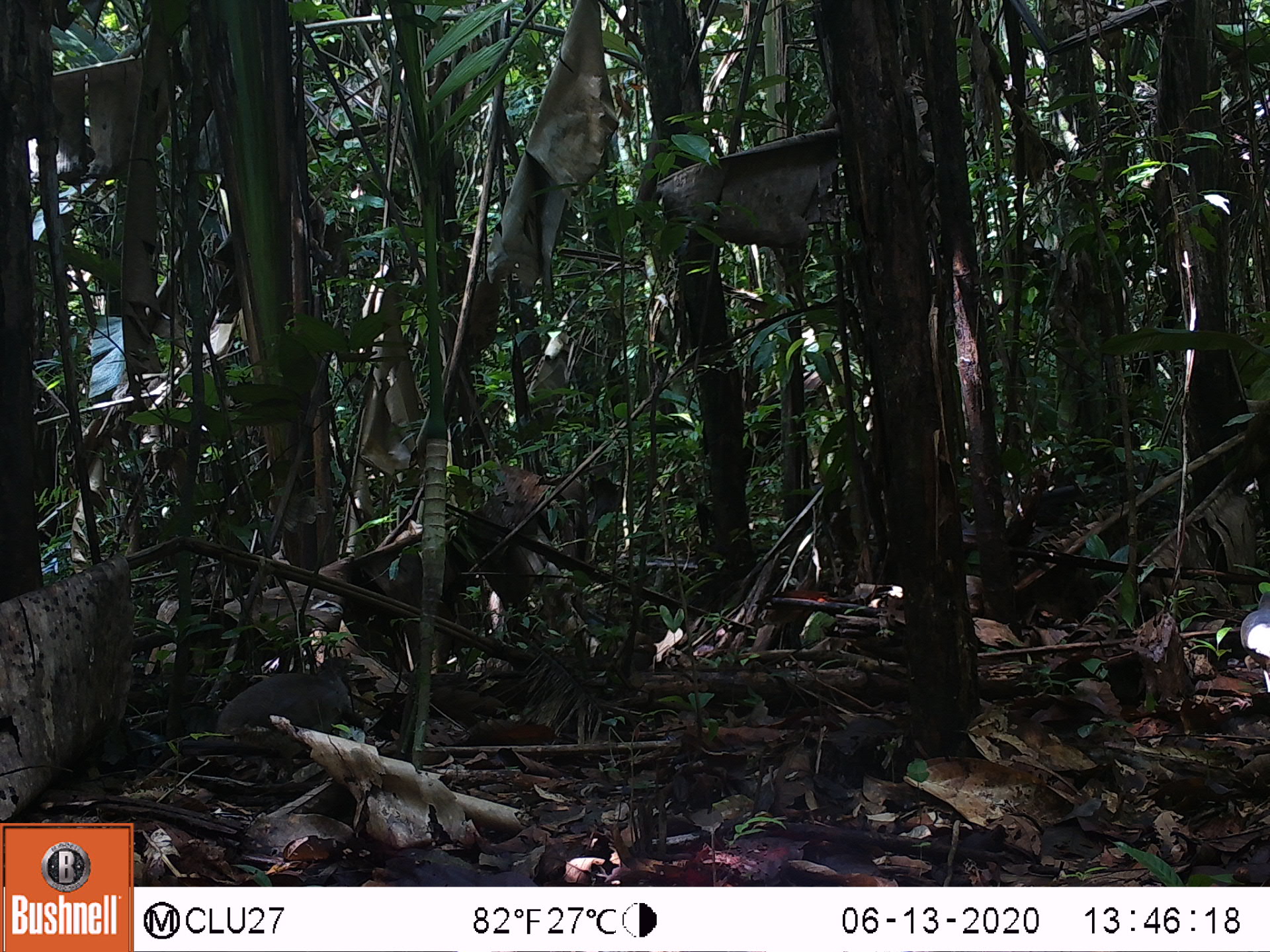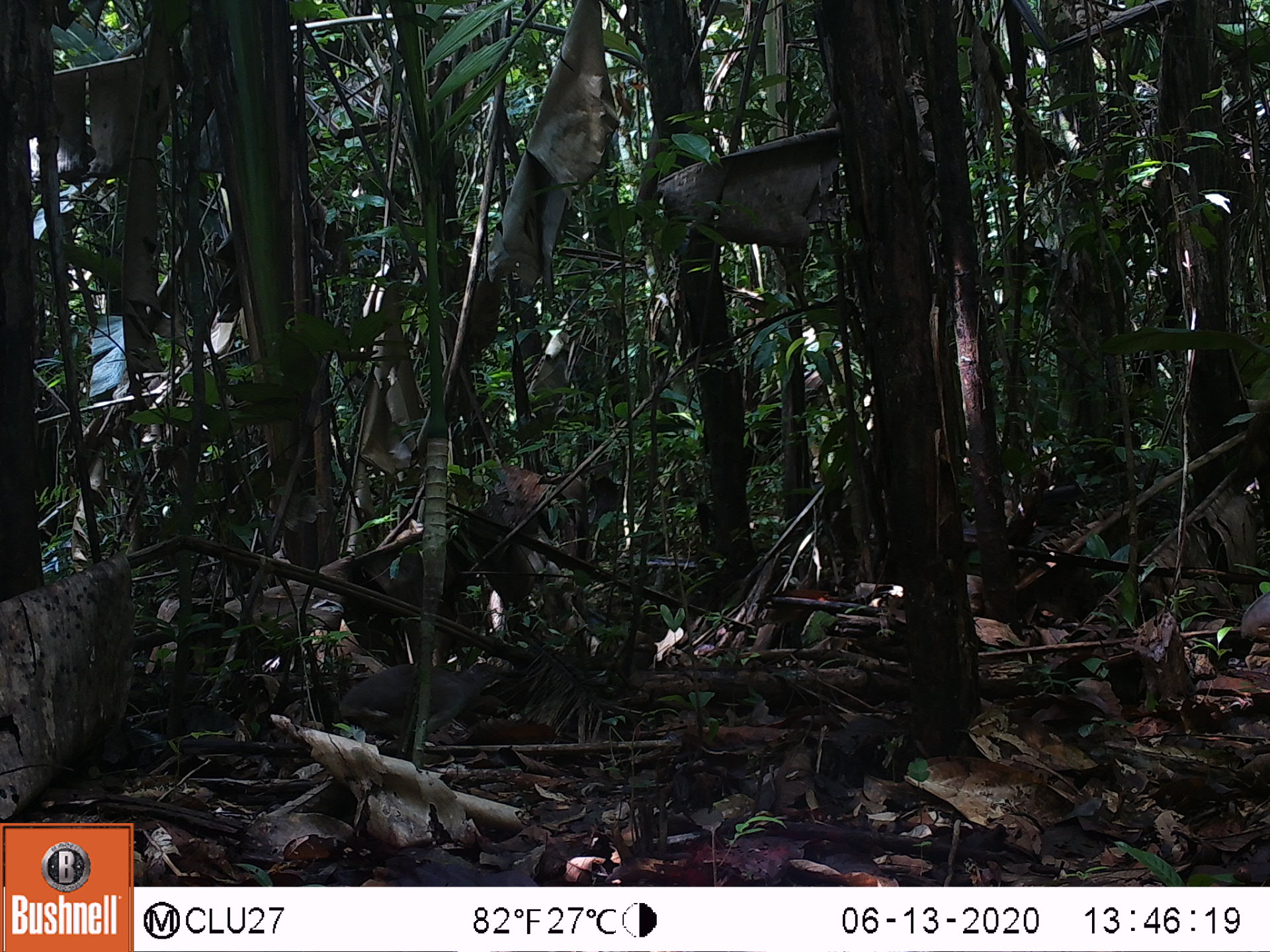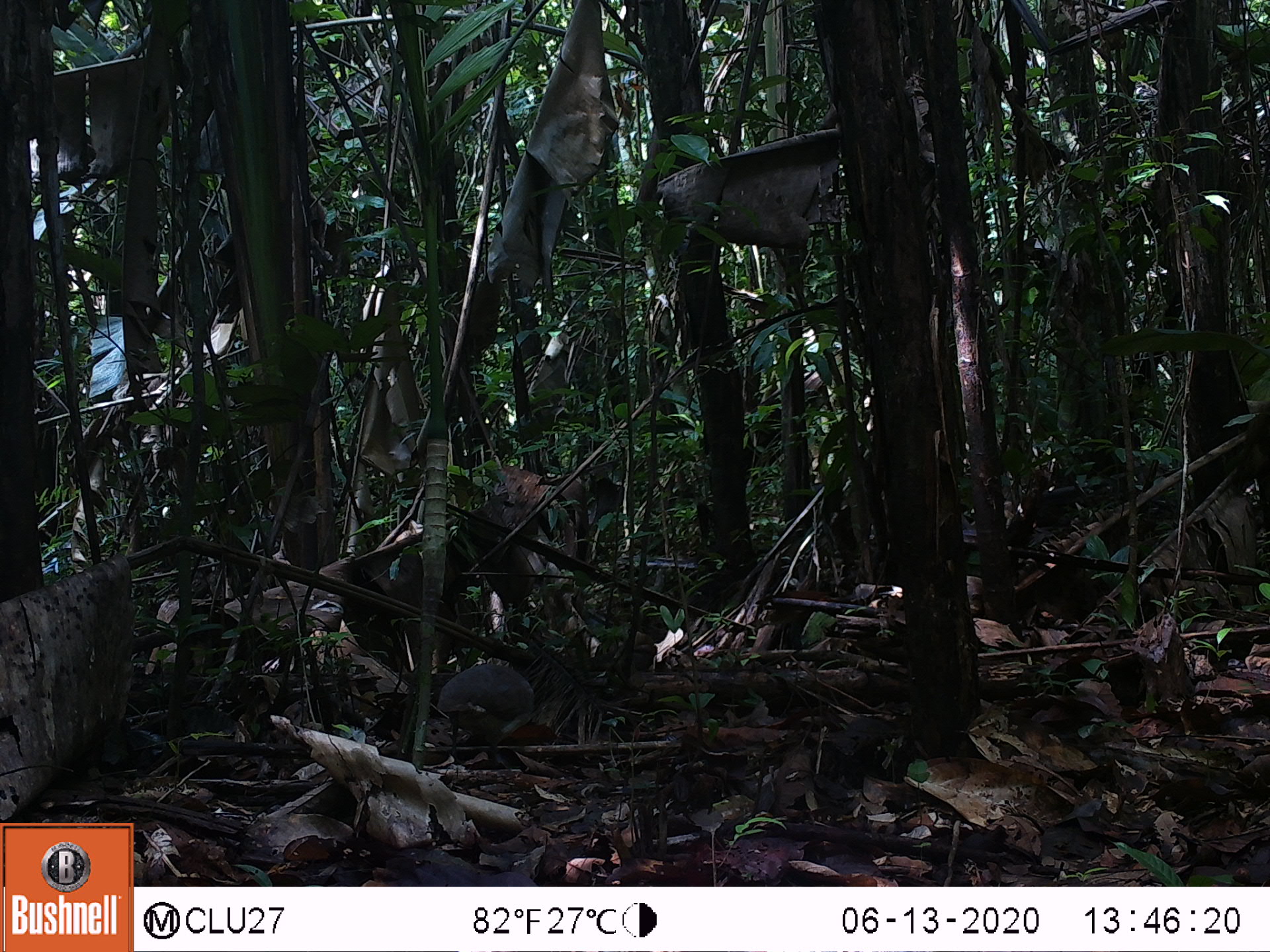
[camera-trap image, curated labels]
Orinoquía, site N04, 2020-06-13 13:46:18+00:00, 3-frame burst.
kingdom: Animalia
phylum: Chordata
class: Aves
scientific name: Aves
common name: bird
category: unknown bird